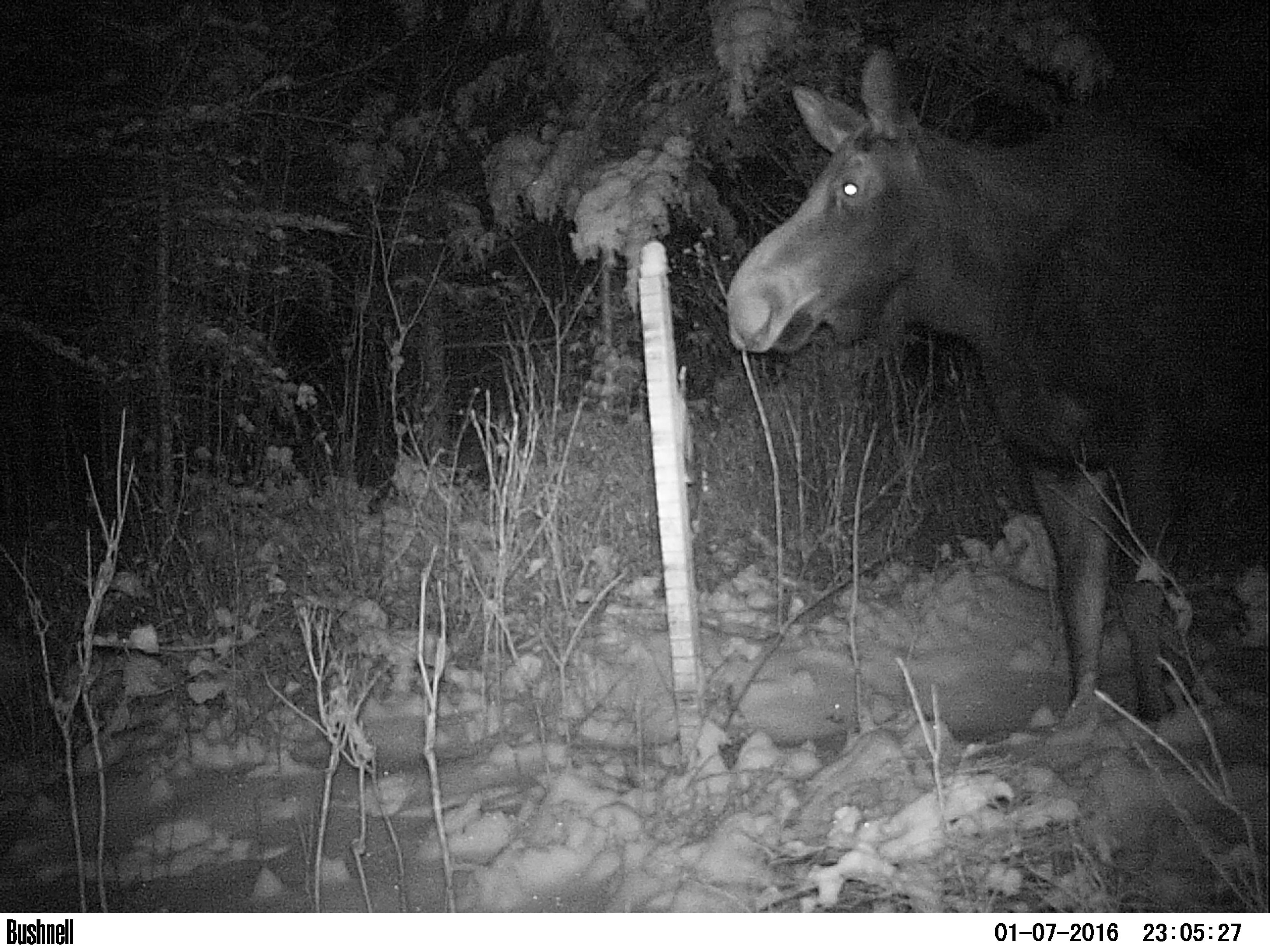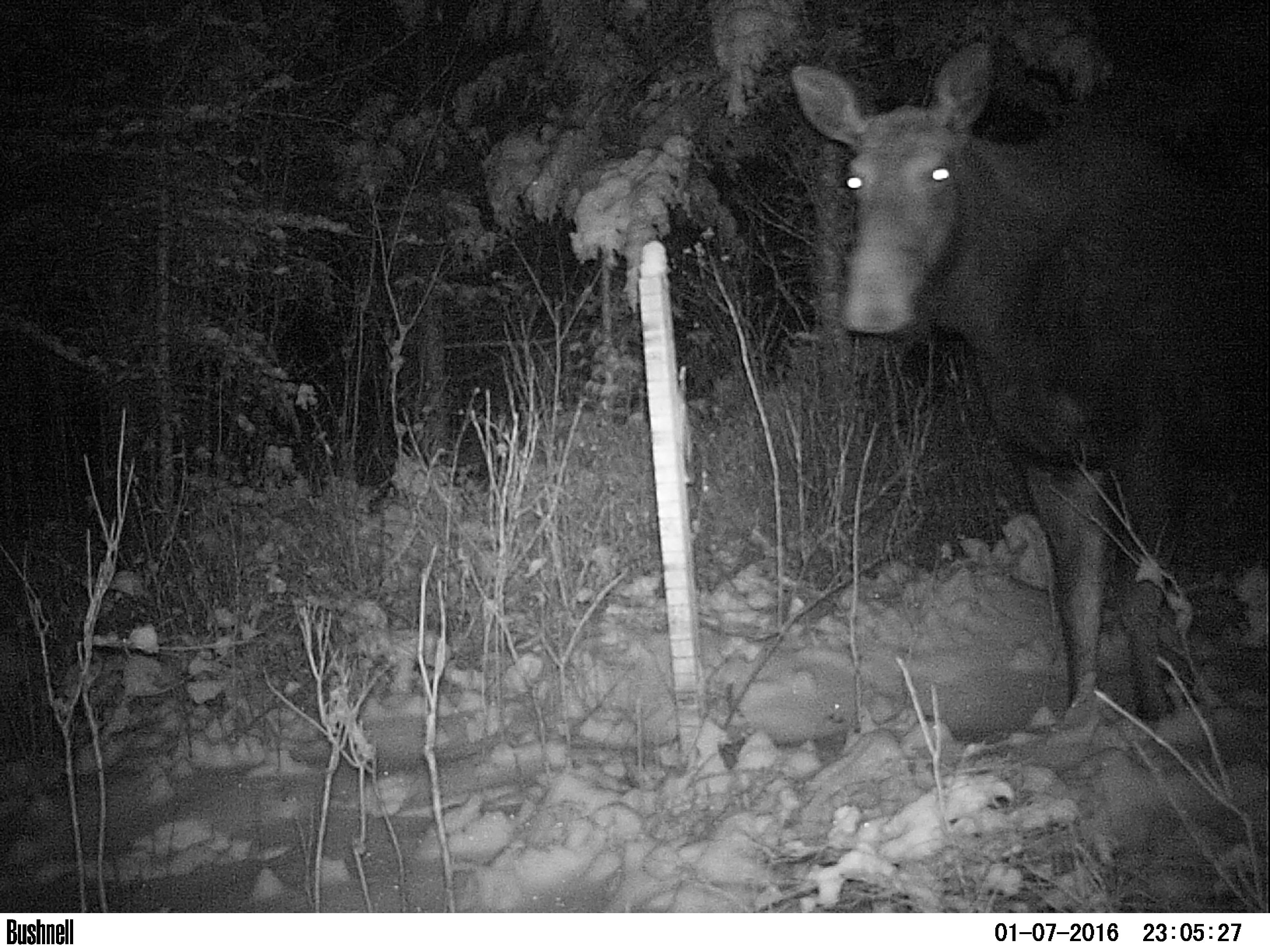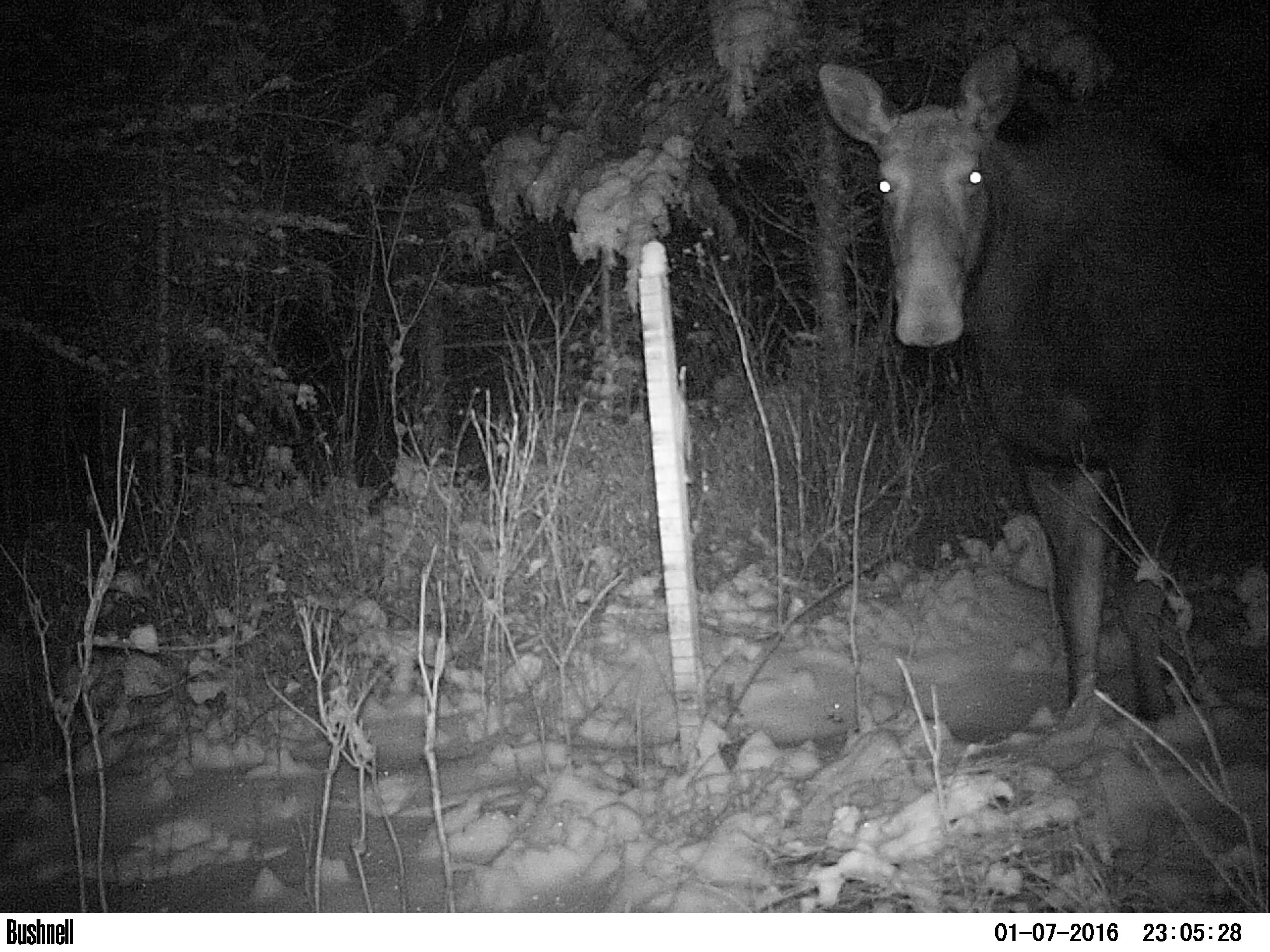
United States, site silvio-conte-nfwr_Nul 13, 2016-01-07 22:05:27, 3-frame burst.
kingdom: Animalia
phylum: Chordata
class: Mammalia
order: Artiodactyla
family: Cervidae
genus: Alces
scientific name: Alces alces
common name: moose